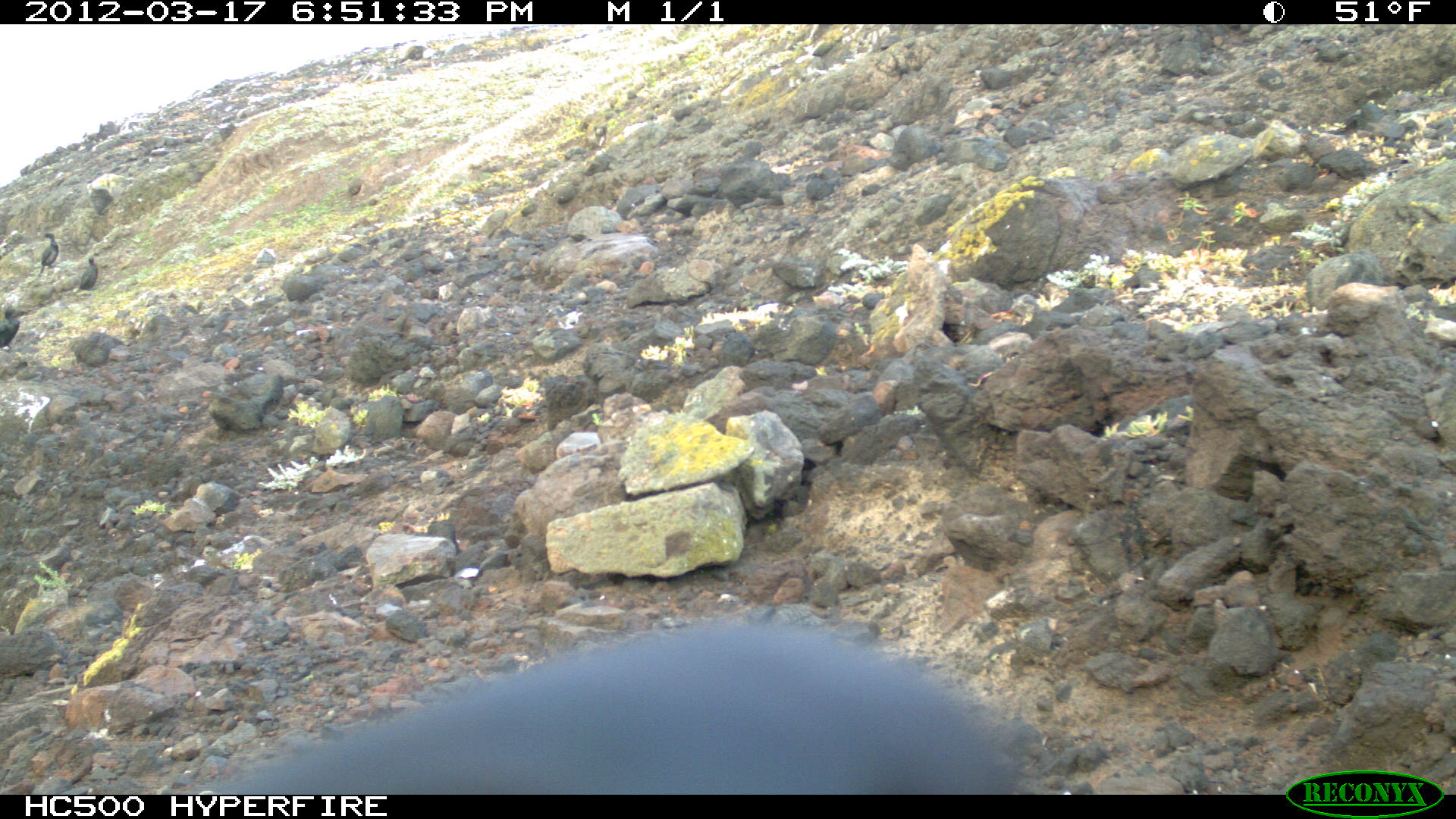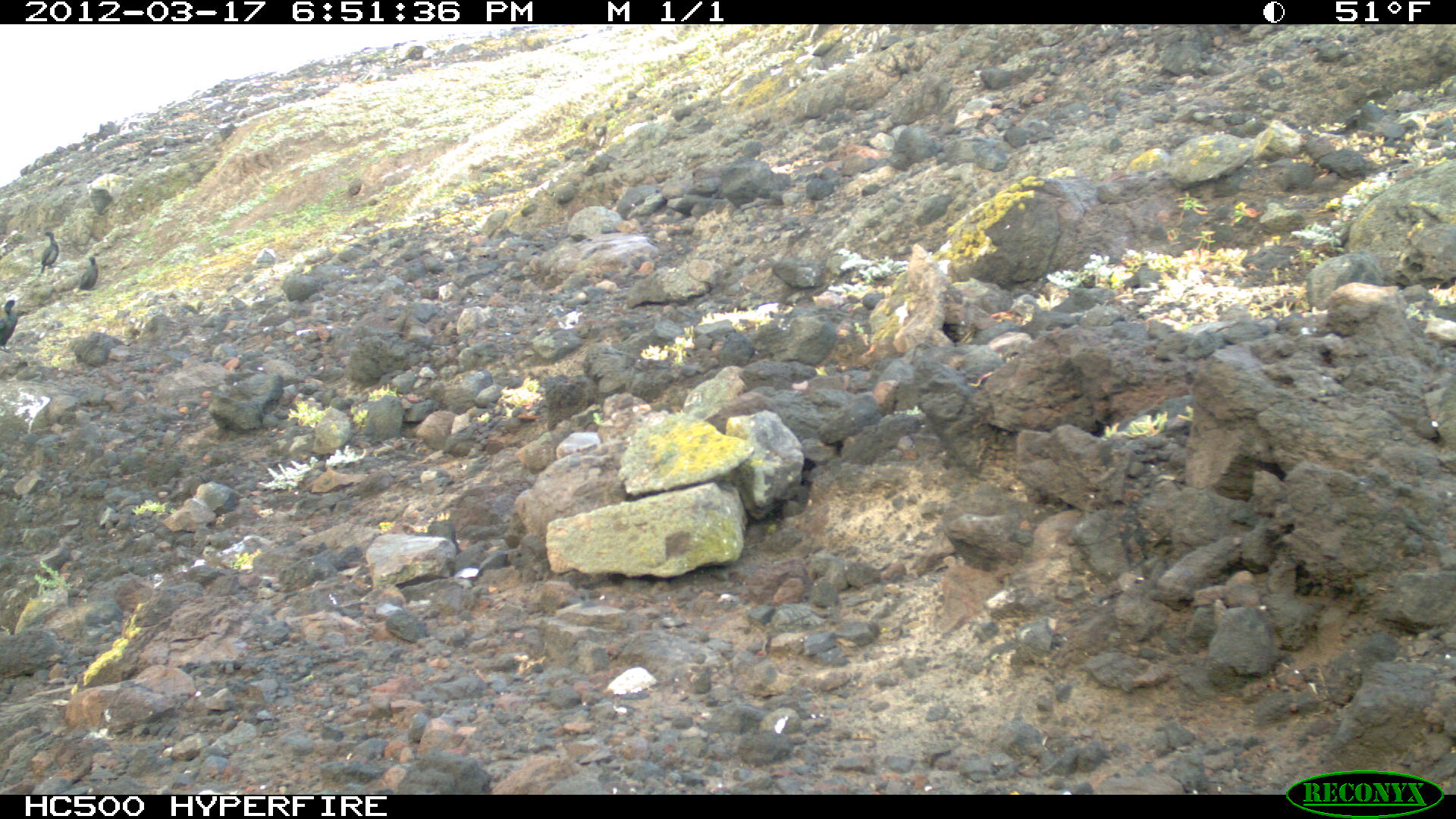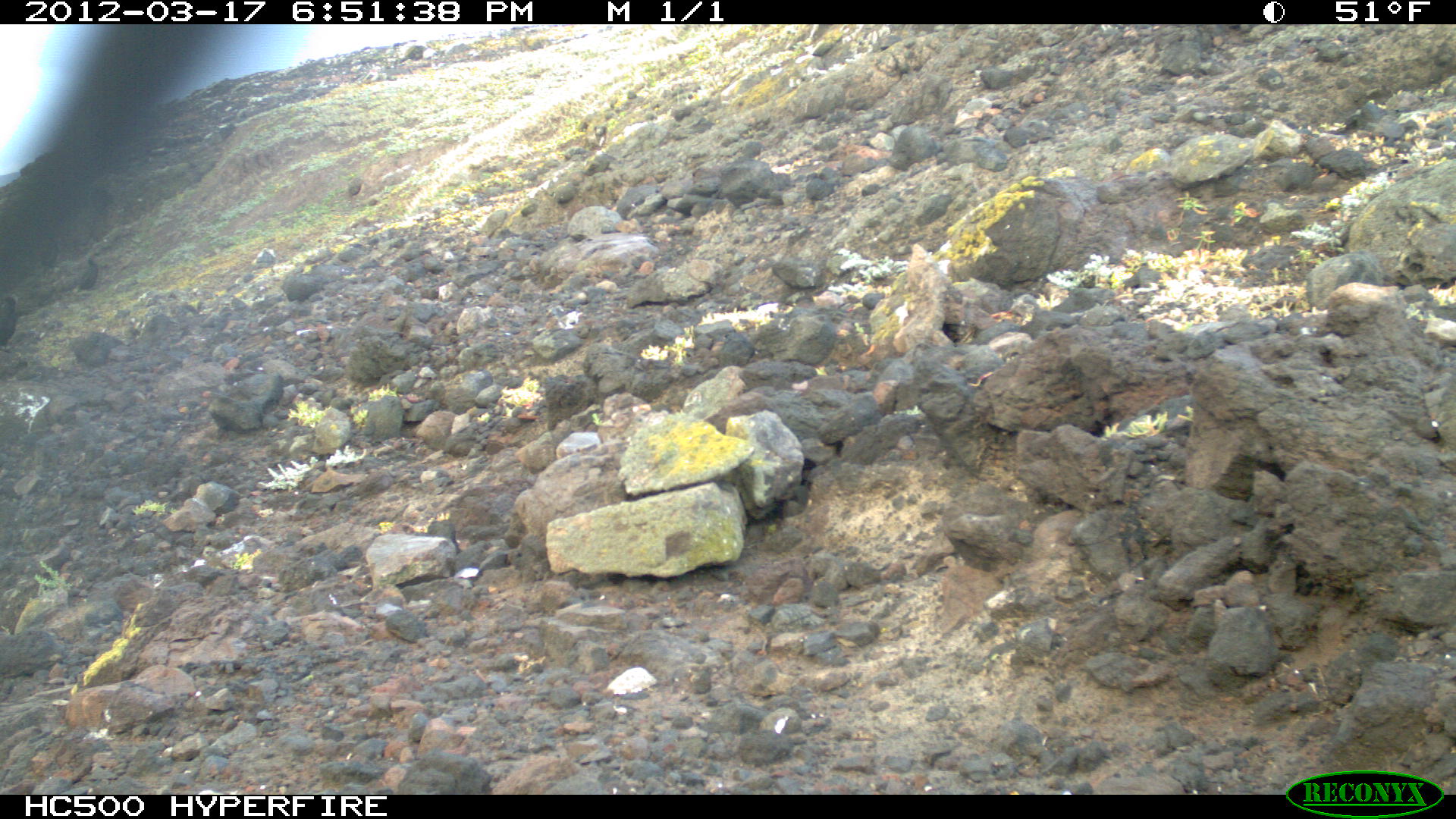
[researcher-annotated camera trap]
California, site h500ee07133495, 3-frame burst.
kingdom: Animalia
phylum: Chordata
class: Aves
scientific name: Aves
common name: bird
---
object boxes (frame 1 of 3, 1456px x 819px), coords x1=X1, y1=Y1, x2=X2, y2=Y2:
bird: x1=217, y1=615, x2=1025, y2=793; x1=0, y1=303, x2=28, y2=353; x1=74, y1=256, x2=98, y2=293; x1=39, y1=233, x2=58, y2=271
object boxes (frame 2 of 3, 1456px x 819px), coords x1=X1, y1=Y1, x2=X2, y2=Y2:
bird: x1=0, y1=299, x2=18, y2=353; x1=40, y1=231, x2=59, y2=273; x1=77, y1=256, x2=99, y2=292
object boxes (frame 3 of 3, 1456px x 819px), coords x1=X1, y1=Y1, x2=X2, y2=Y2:
bird: x1=70, y1=248, x2=102, y2=293; x1=0, y1=295, x2=19, y2=352